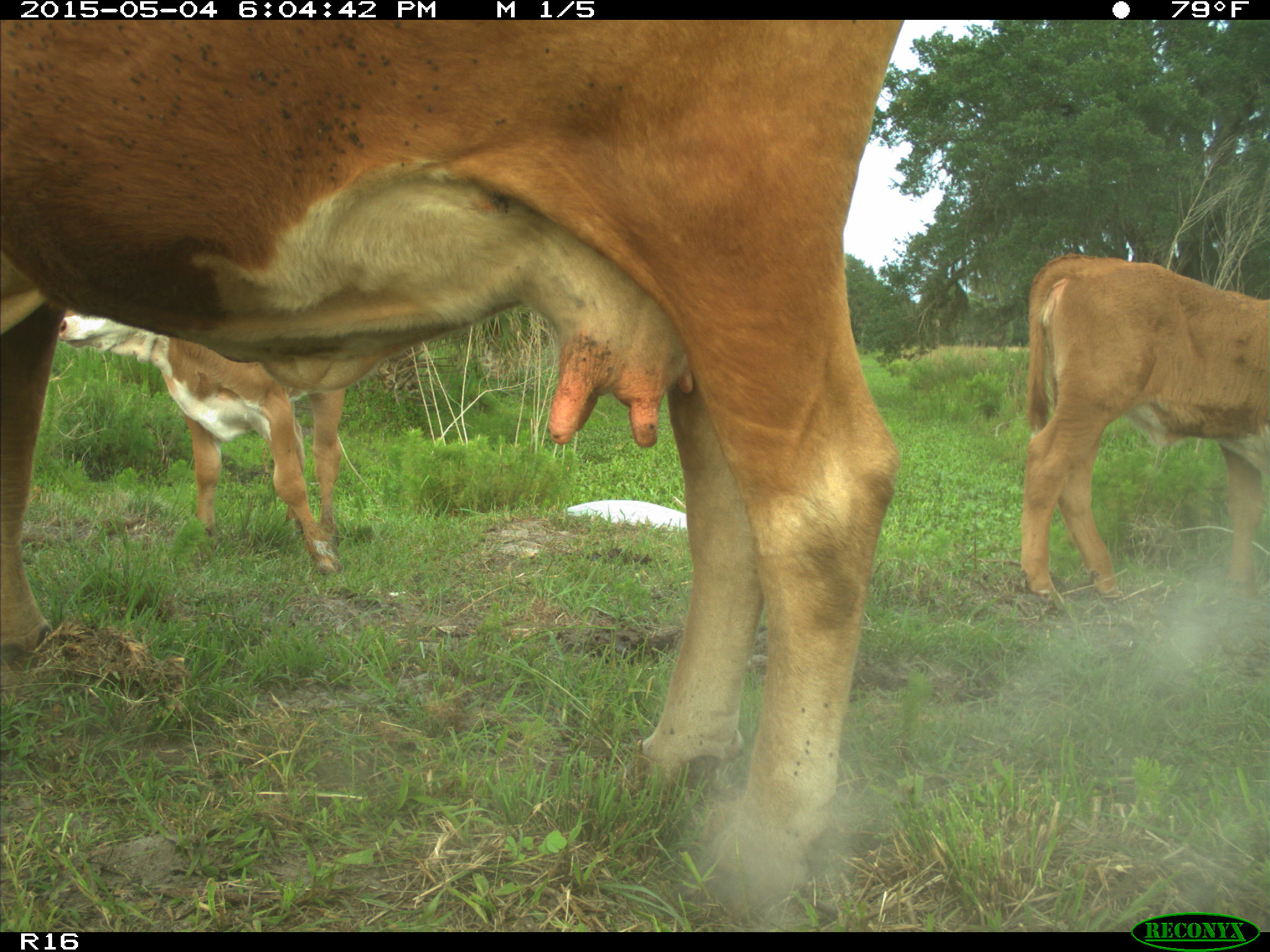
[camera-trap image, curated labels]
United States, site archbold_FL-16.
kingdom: Animalia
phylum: Chordata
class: Mammalia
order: Artiodactyla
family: Bovidae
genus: Bos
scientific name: Bos taurus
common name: domestic cow